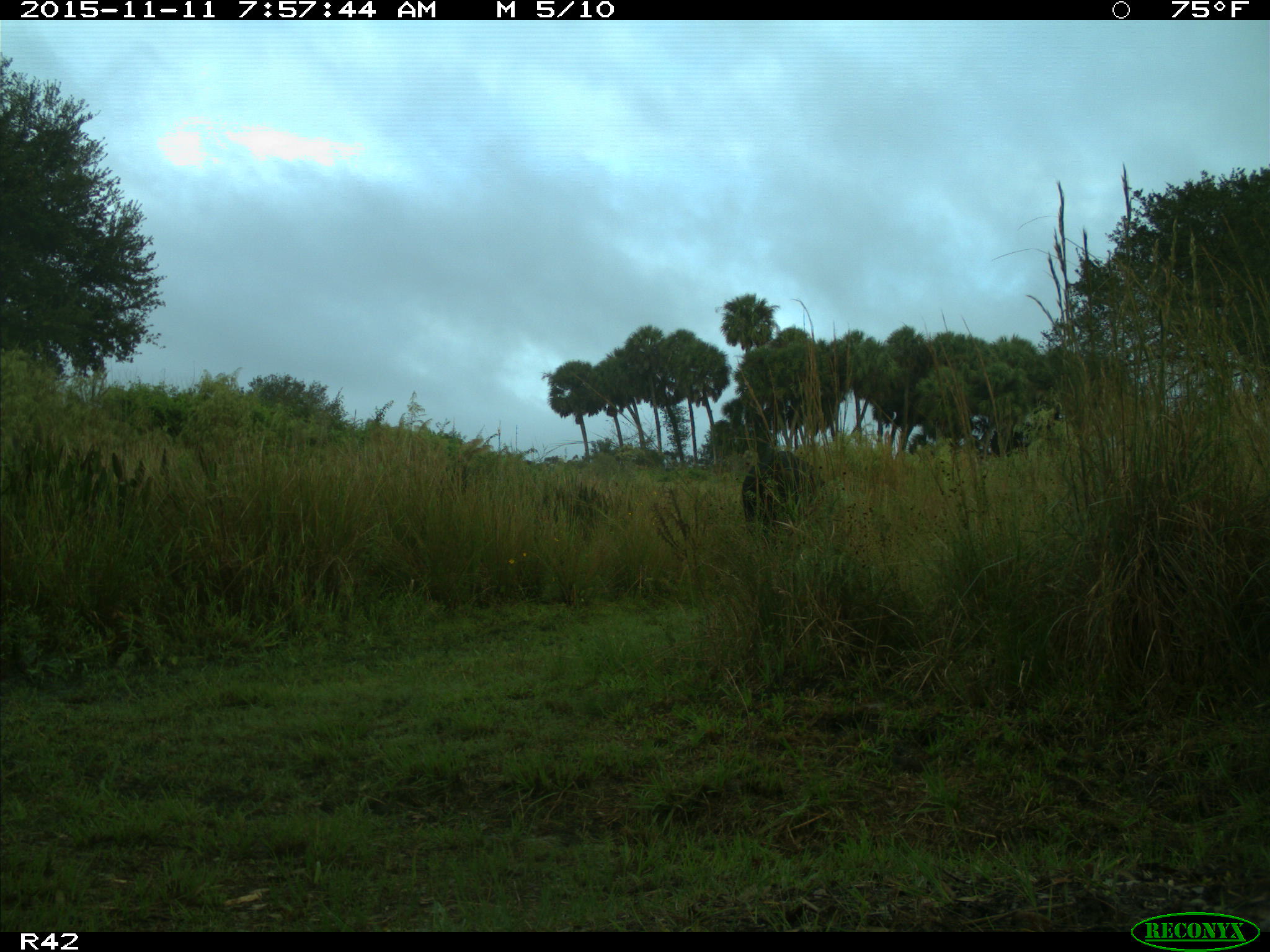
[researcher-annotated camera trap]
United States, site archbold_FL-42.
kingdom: Animalia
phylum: Chordata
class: Mammalia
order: Artiodactyla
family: Bovidae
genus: Bos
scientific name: Bos taurus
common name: domestic cow